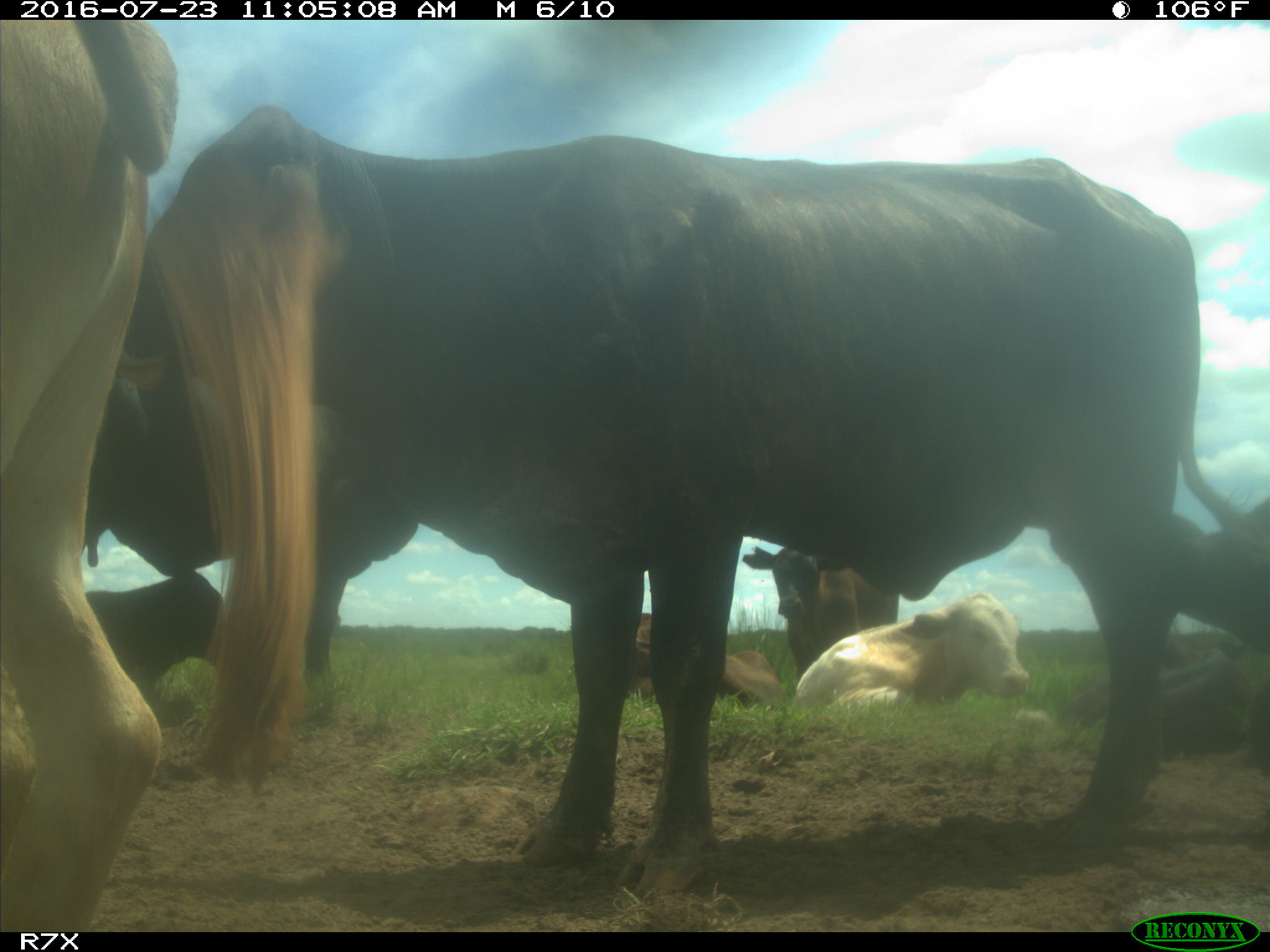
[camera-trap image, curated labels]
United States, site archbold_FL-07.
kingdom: Animalia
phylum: Chordata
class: Mammalia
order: Artiodactyla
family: Bovidae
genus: Bos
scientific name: Bos taurus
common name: domestic cow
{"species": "Bos taurus (domestic cow)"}